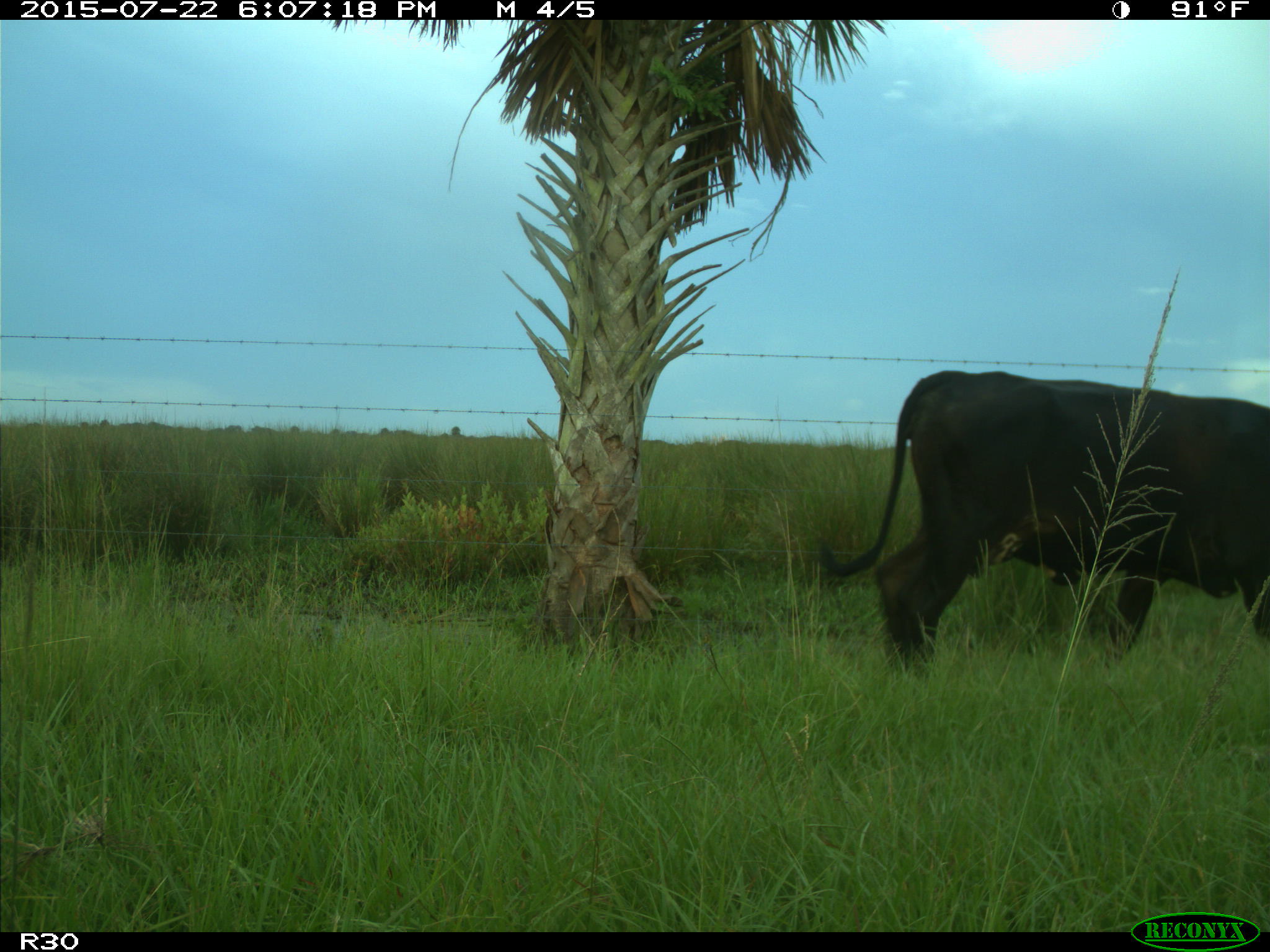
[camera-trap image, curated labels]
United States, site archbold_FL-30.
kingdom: Animalia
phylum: Chordata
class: Mammalia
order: Artiodactyla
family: Bovidae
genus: Bos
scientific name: Bos taurus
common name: domestic cow